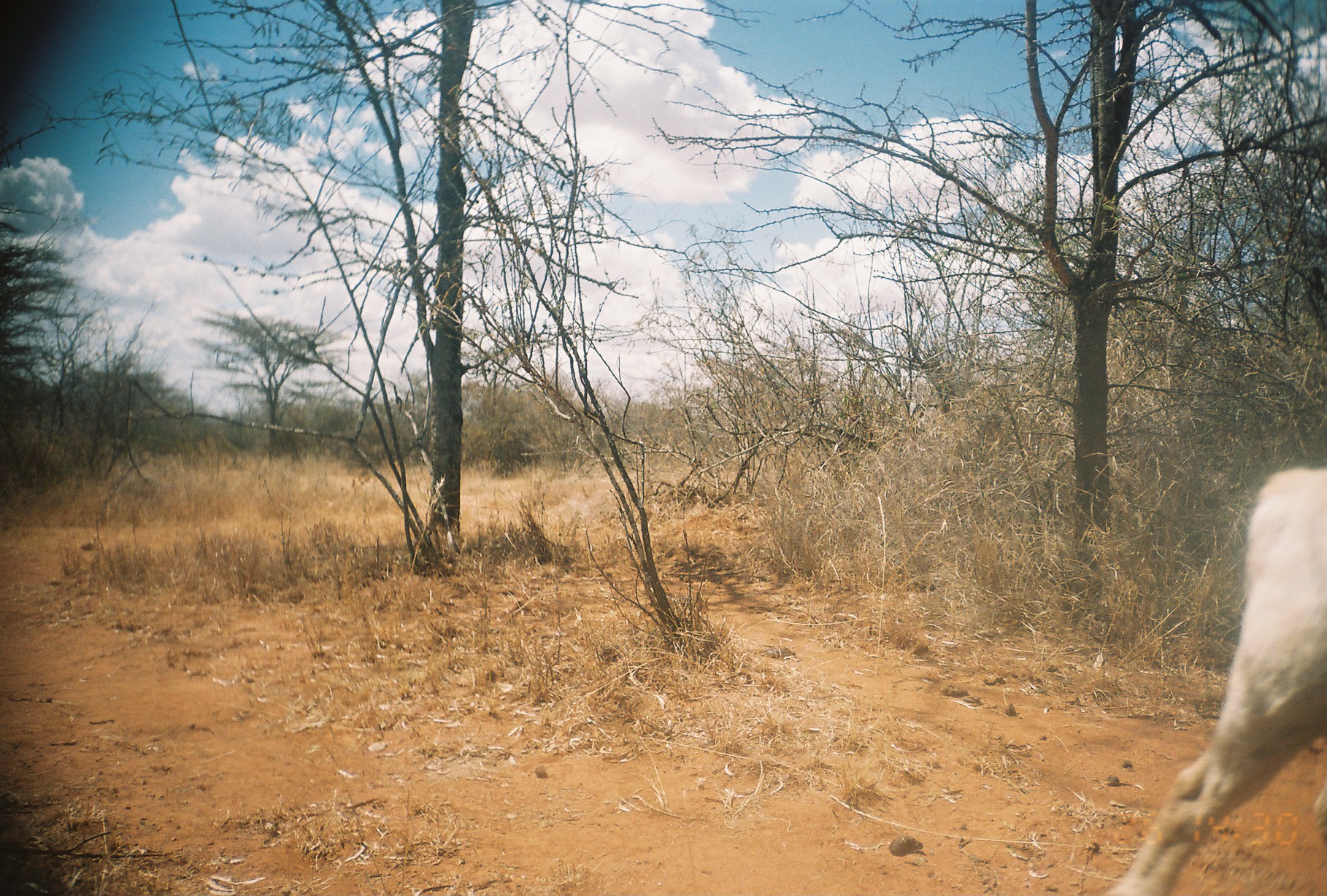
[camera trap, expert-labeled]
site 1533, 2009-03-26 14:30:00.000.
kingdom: Animalia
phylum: Chordata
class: Mammalia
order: Artiodactyla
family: Bovidae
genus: Ovis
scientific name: Ovis aries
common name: domestic sheep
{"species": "Ovis aries (domestic sheep)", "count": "1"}